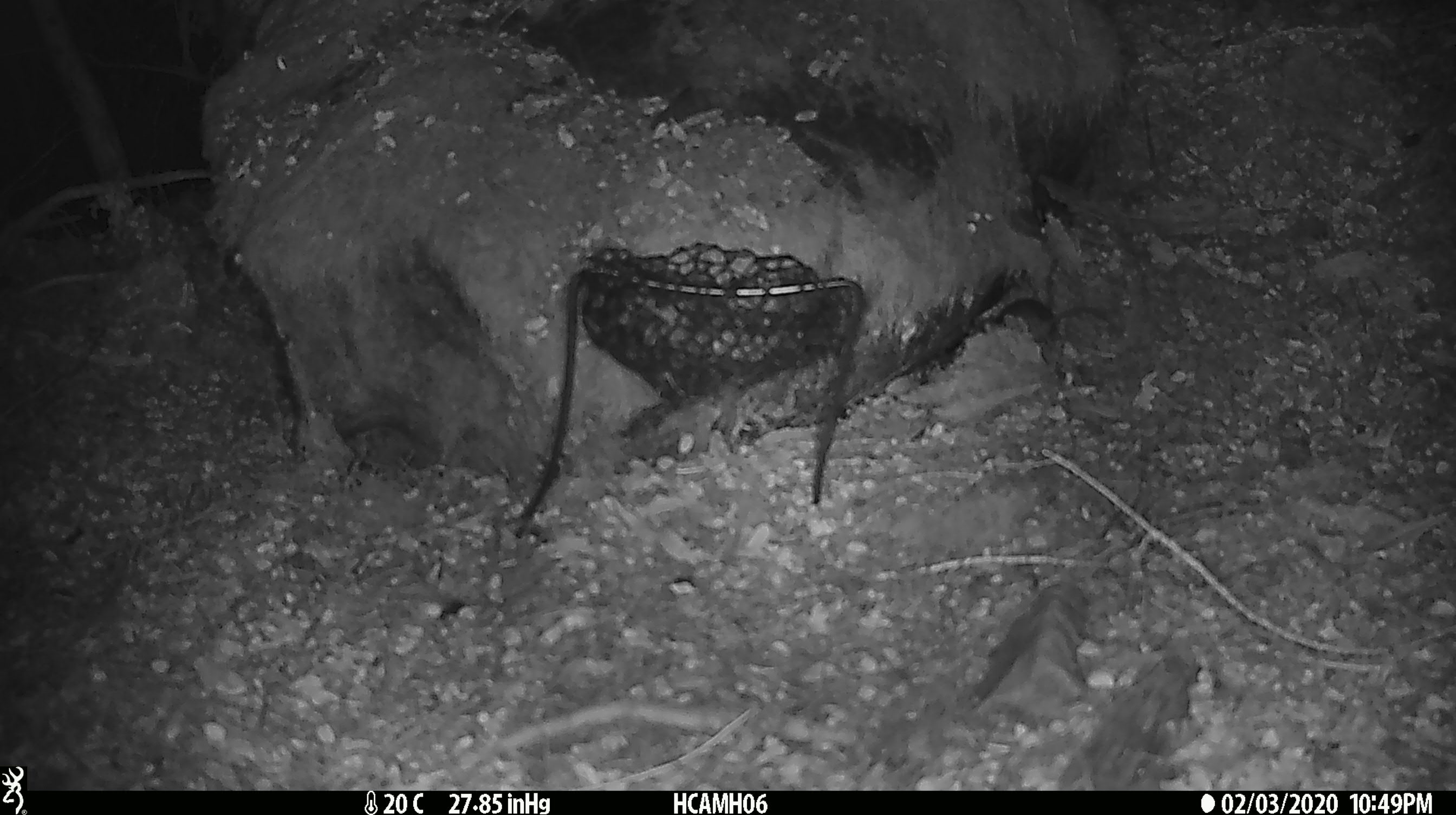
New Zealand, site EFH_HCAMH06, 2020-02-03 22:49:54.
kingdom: Animalia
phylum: Chordata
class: Mammalia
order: Rodentia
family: Muridae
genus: Mus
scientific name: Mus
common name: mouse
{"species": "mouse (Mus)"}